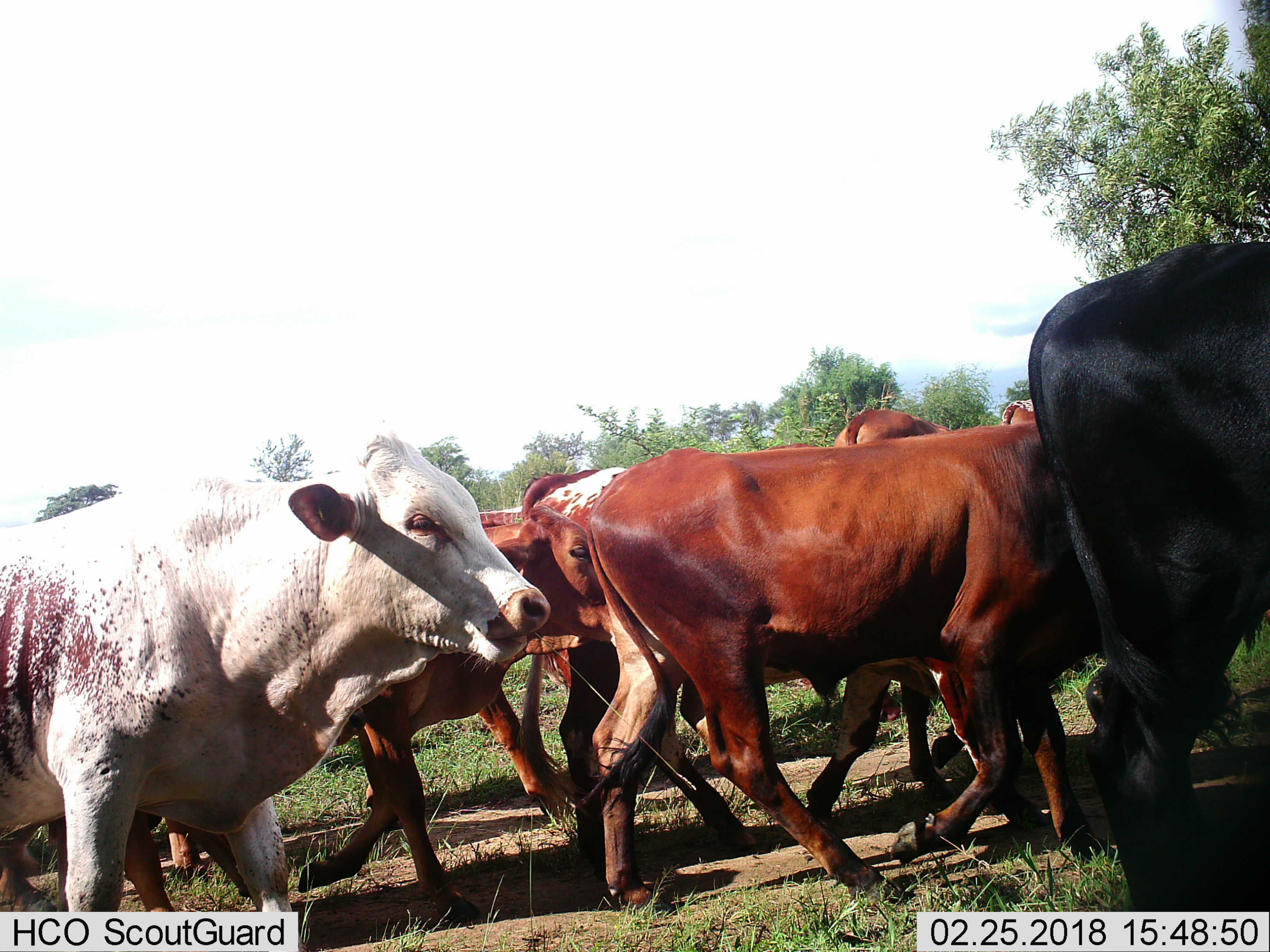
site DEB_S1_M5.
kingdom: Animalia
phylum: Chordata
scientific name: Vertebrata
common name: domestic animal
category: domesticanimal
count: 7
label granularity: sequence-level